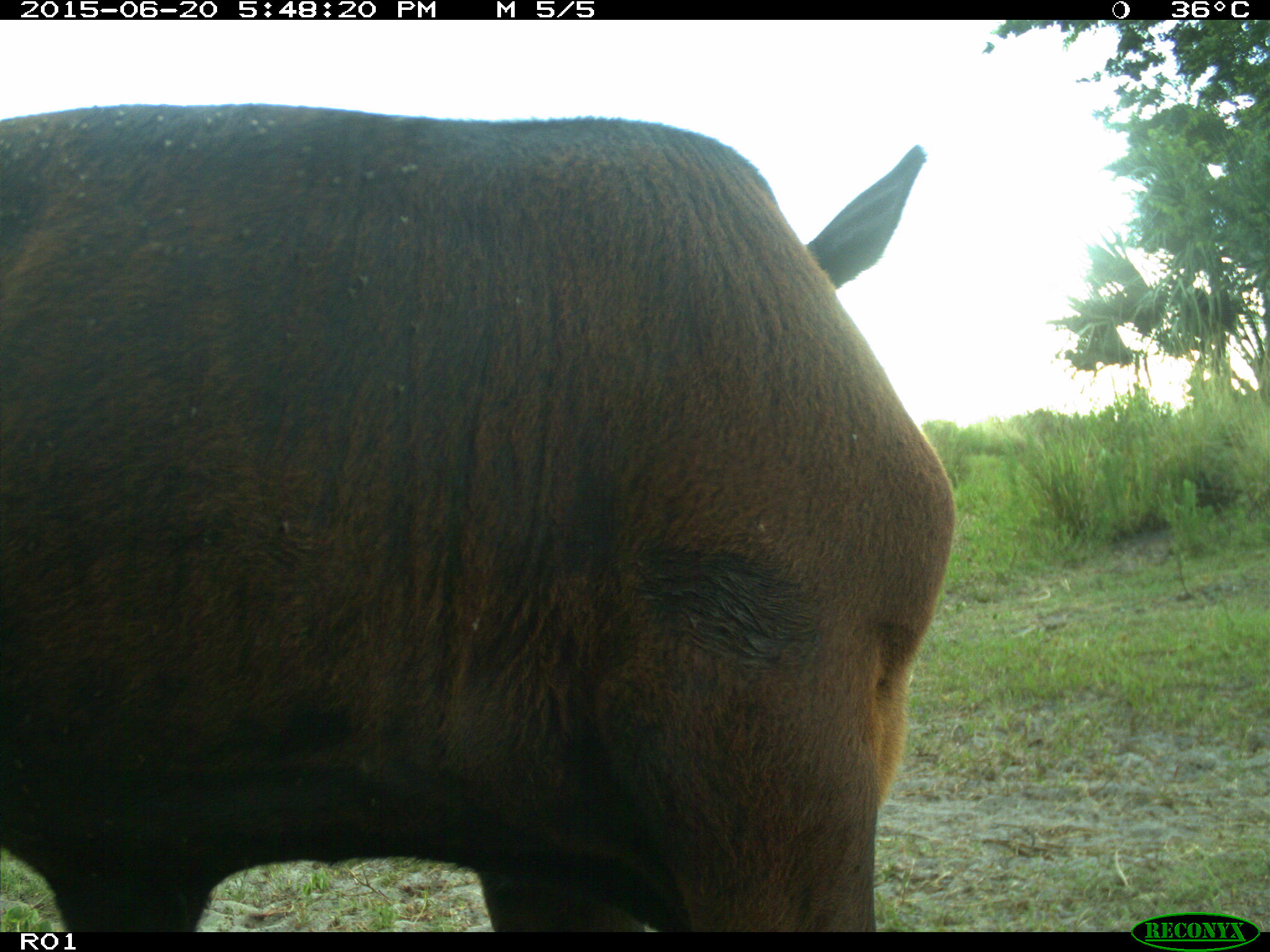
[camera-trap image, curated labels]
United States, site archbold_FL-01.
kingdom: Animalia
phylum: Chordata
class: Mammalia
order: Artiodactyla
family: Bovidae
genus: Bos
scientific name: Bos taurus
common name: domestic cow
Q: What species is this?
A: Bos taurus (domestic cow).